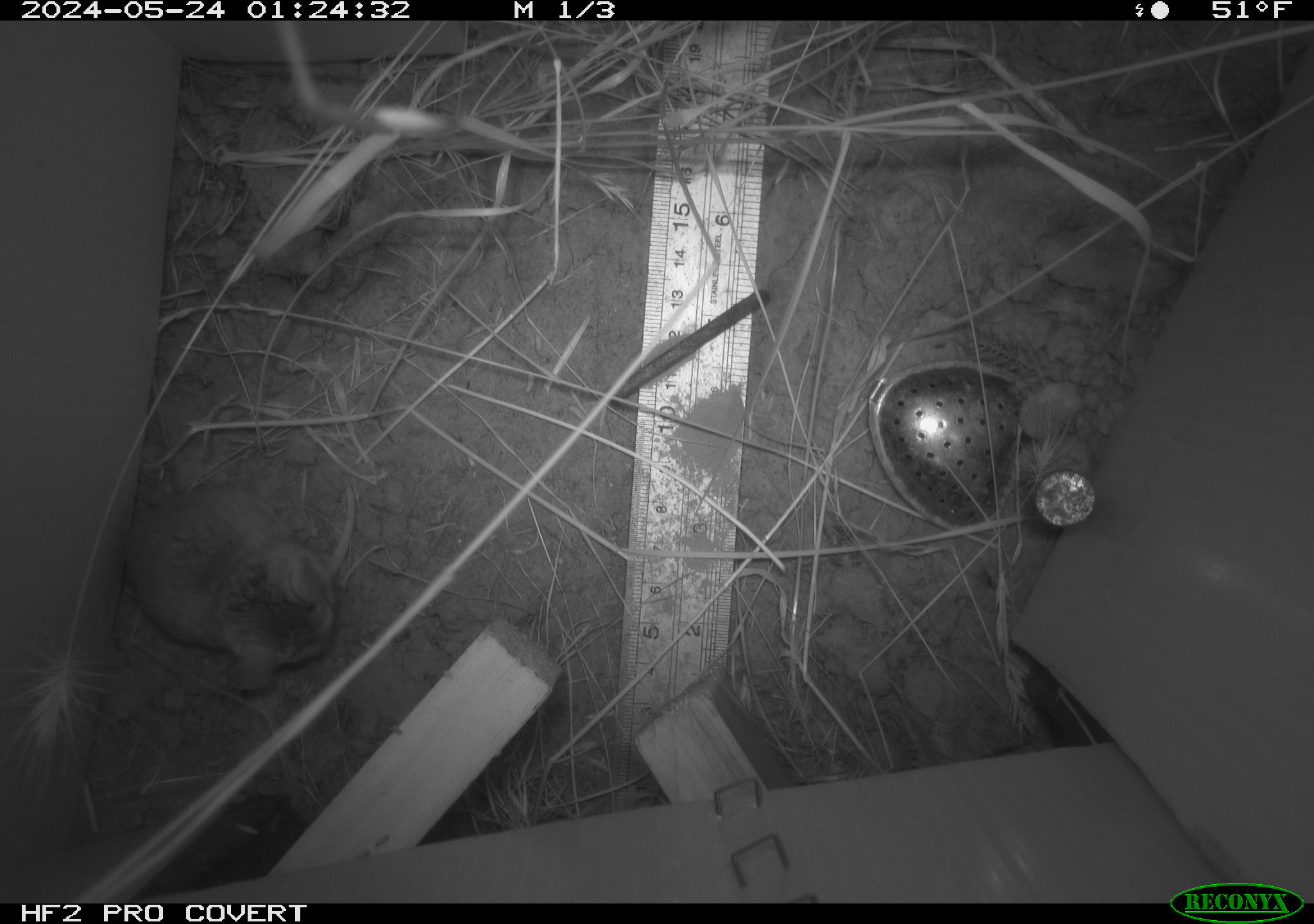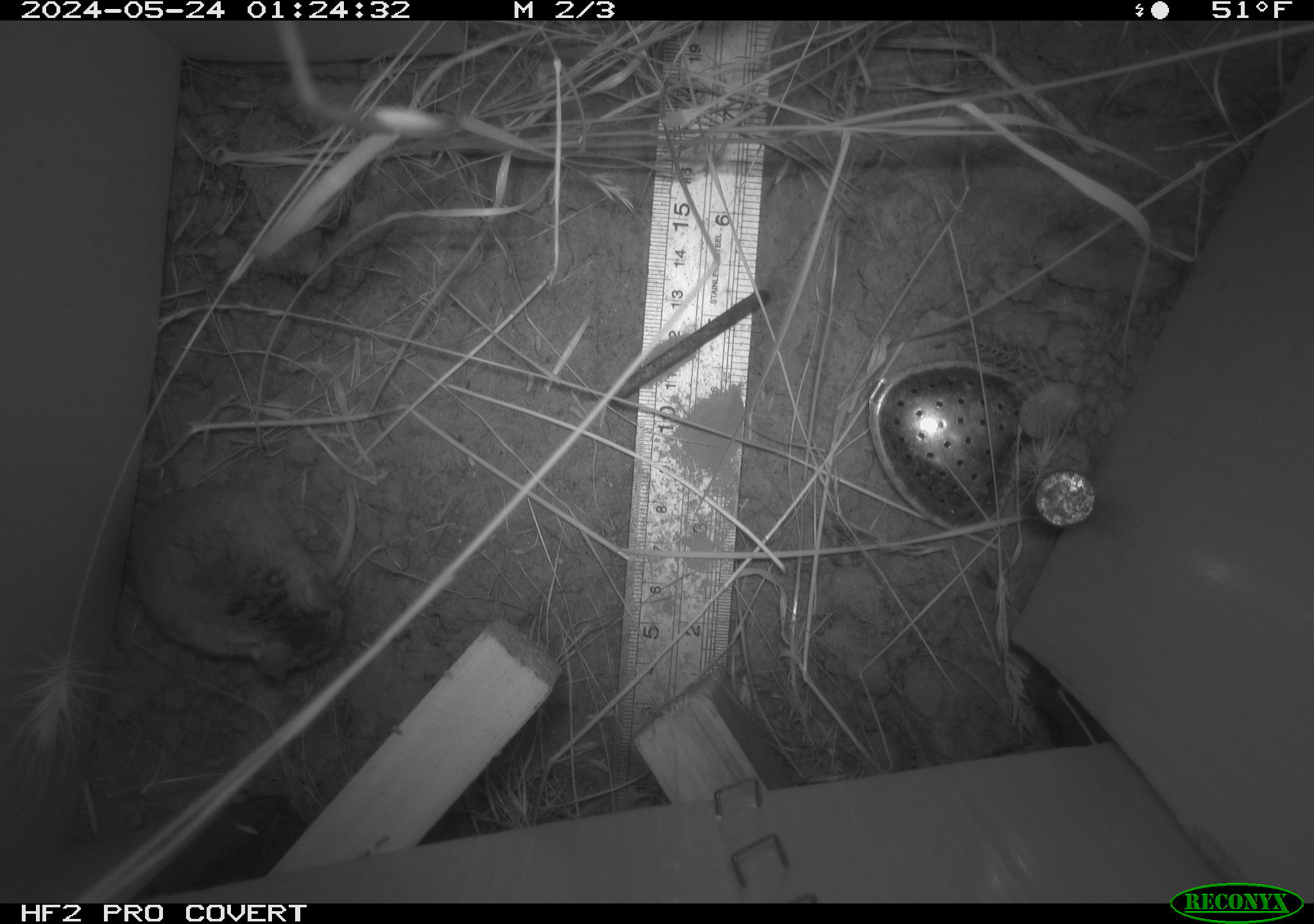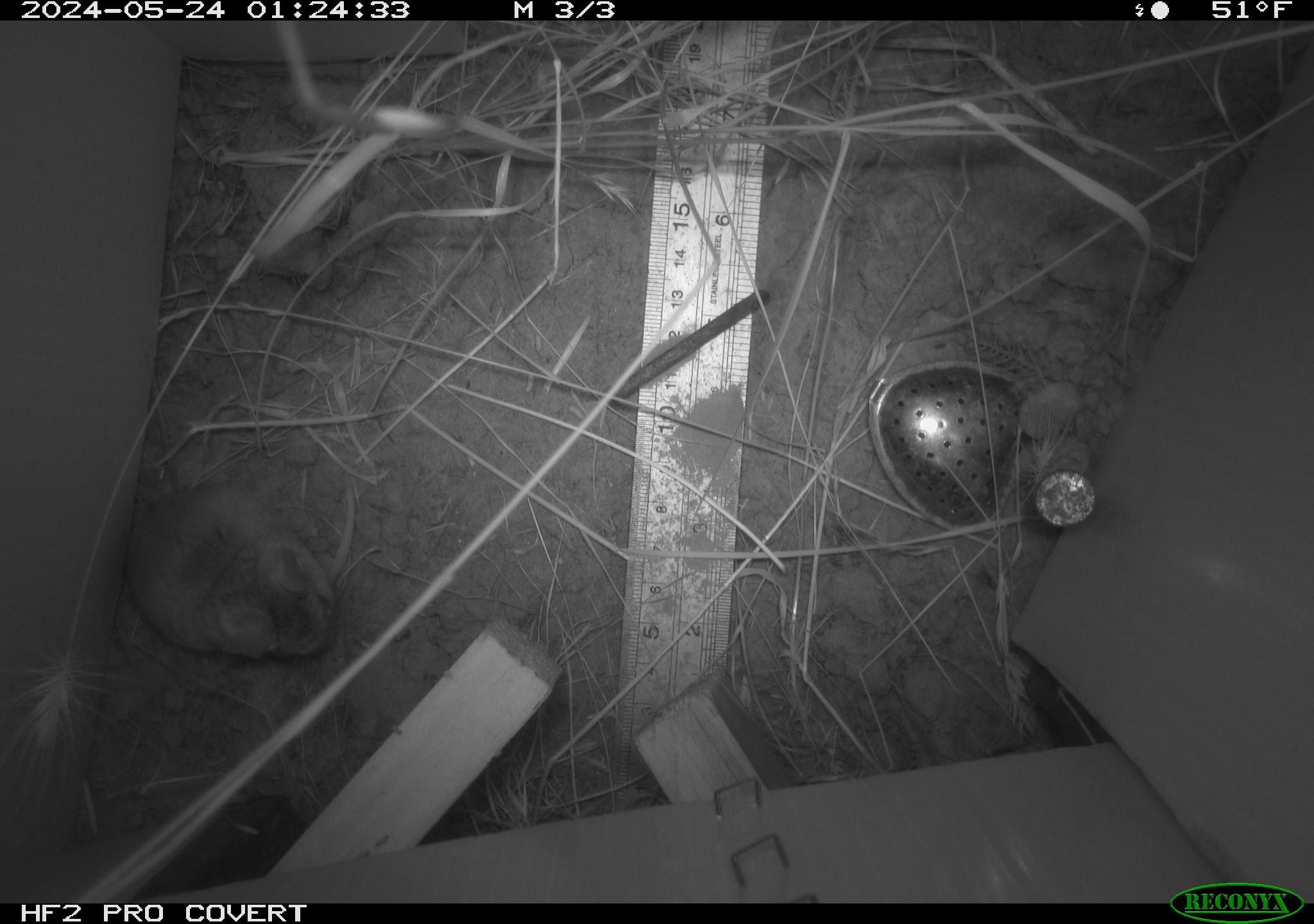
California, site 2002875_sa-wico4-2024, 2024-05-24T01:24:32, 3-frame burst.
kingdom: Animalia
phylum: Chordata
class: Mammalia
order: Rodentia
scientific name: Rodentia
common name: rodent